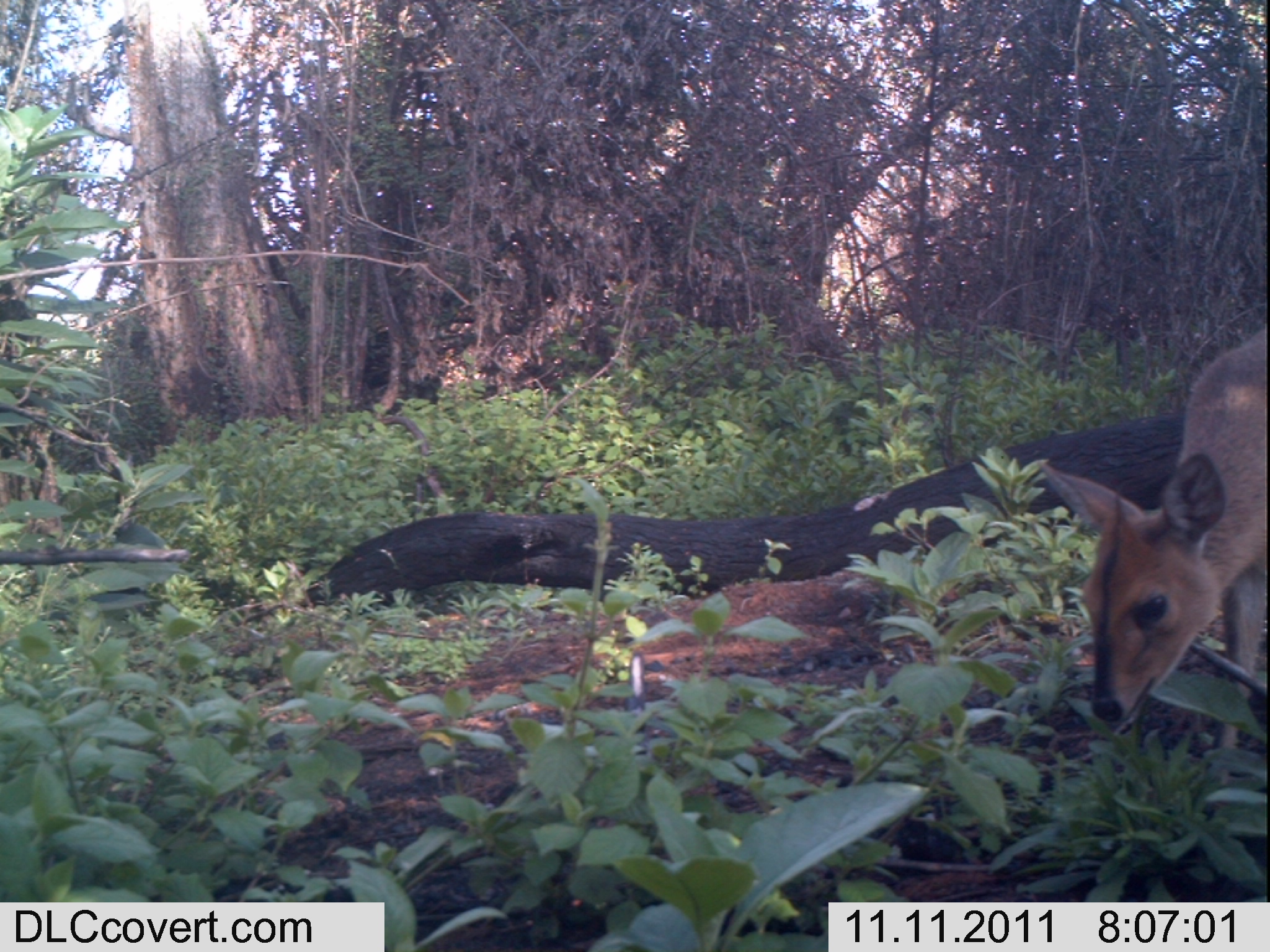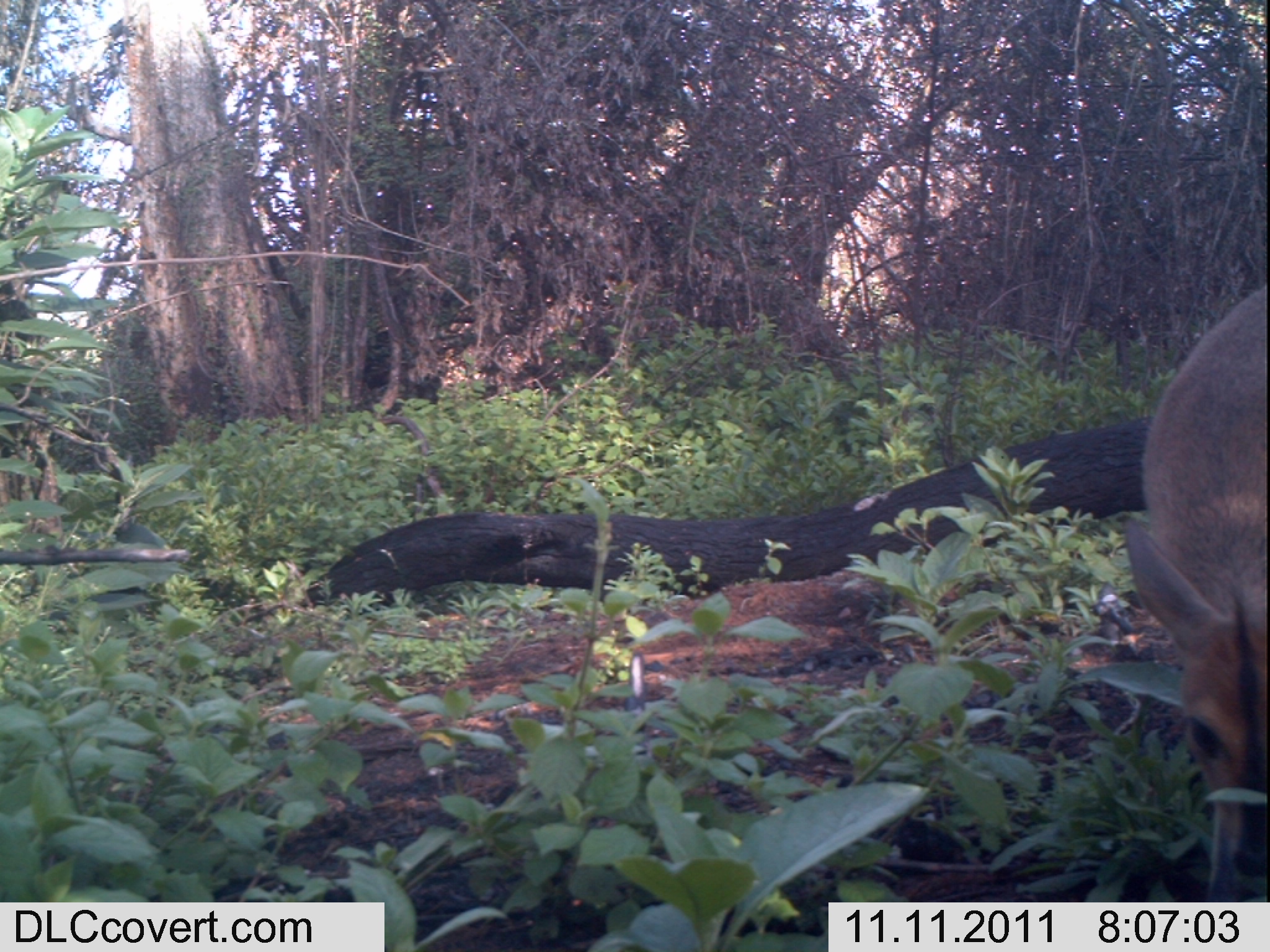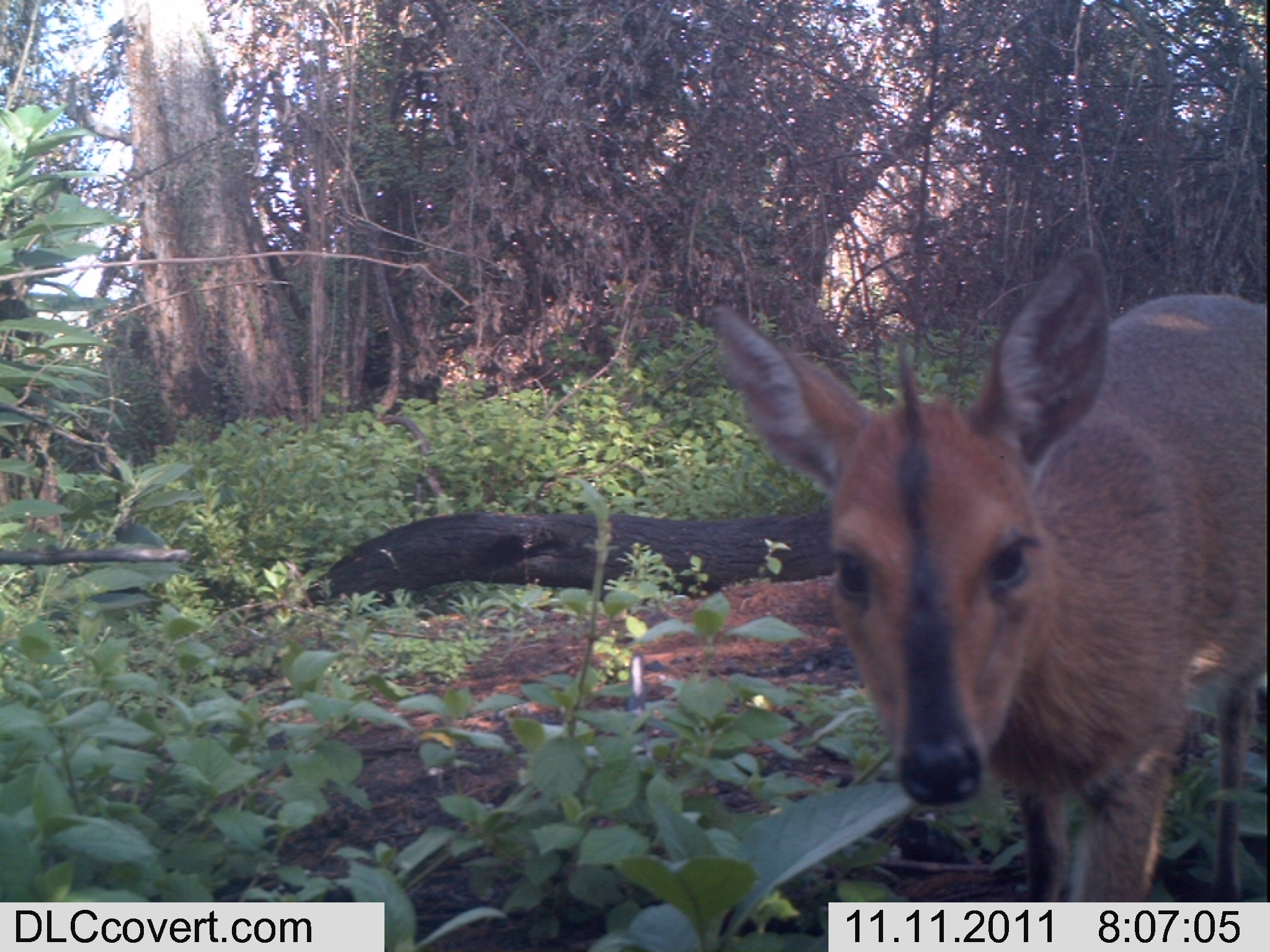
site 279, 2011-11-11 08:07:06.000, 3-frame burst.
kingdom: Animalia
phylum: Chordata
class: Mammalia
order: Artiodactyla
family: Bovidae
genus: Sylvicapra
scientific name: Sylvicapra grimmia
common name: bush duiker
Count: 1.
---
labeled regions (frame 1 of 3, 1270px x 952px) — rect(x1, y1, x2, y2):
sylvicapra grimmia: rect(1038, 323, 1267, 751)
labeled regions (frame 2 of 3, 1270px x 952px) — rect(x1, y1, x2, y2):
sylvicapra grimmia: rect(1123, 278, 1266, 875)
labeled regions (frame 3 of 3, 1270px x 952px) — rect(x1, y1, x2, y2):
sylvicapra grimmia: rect(709, 246, 1265, 902)